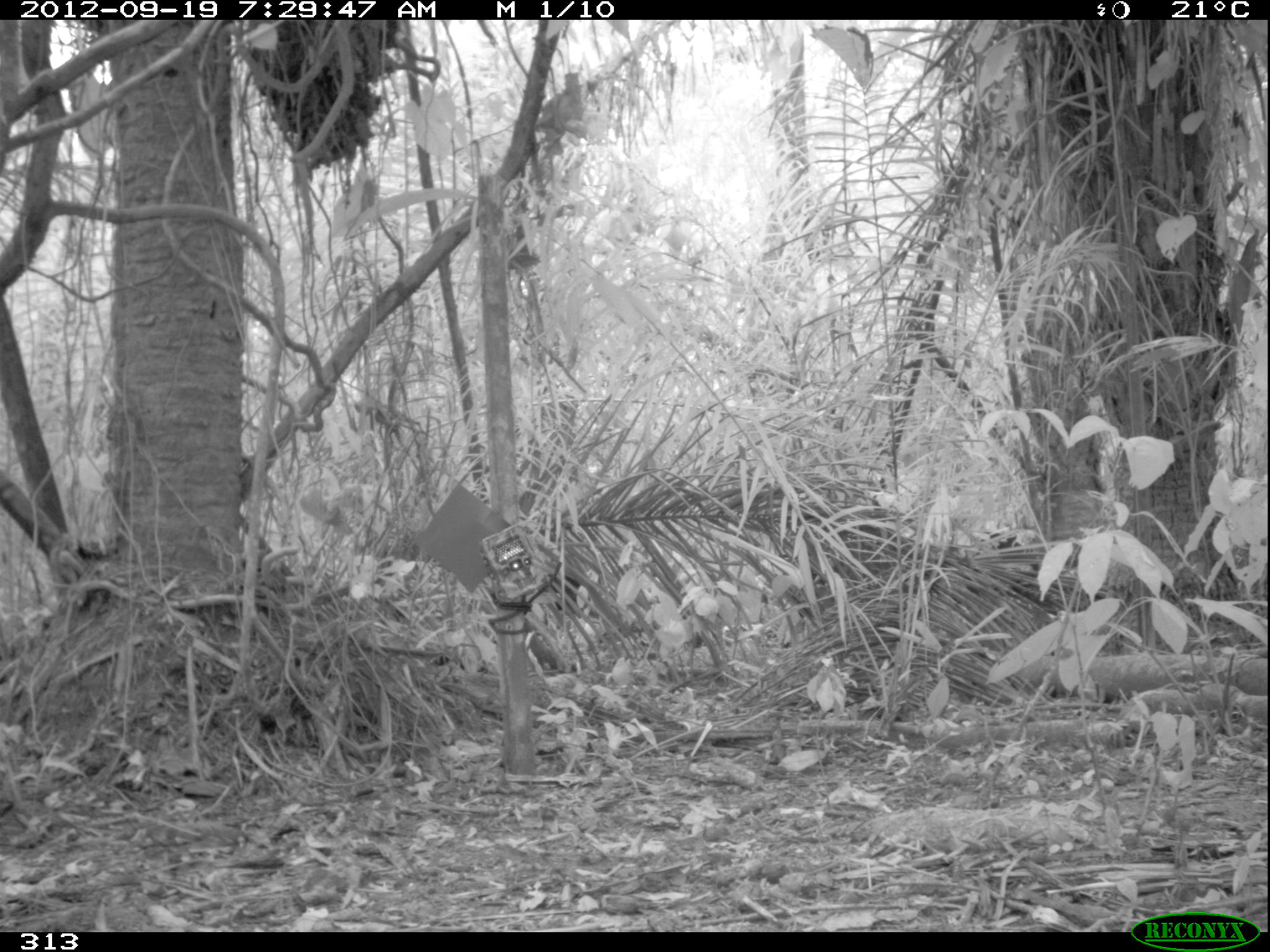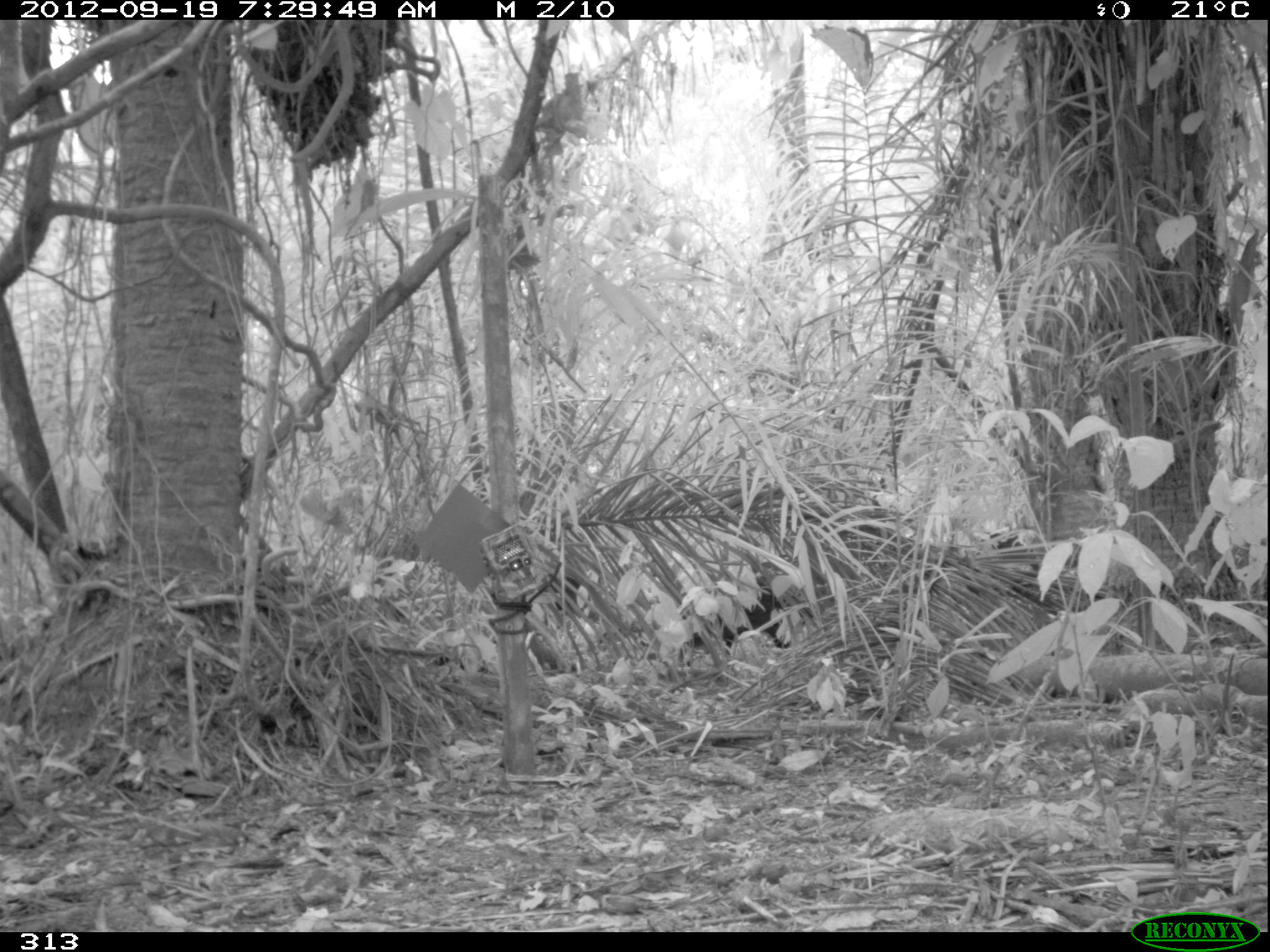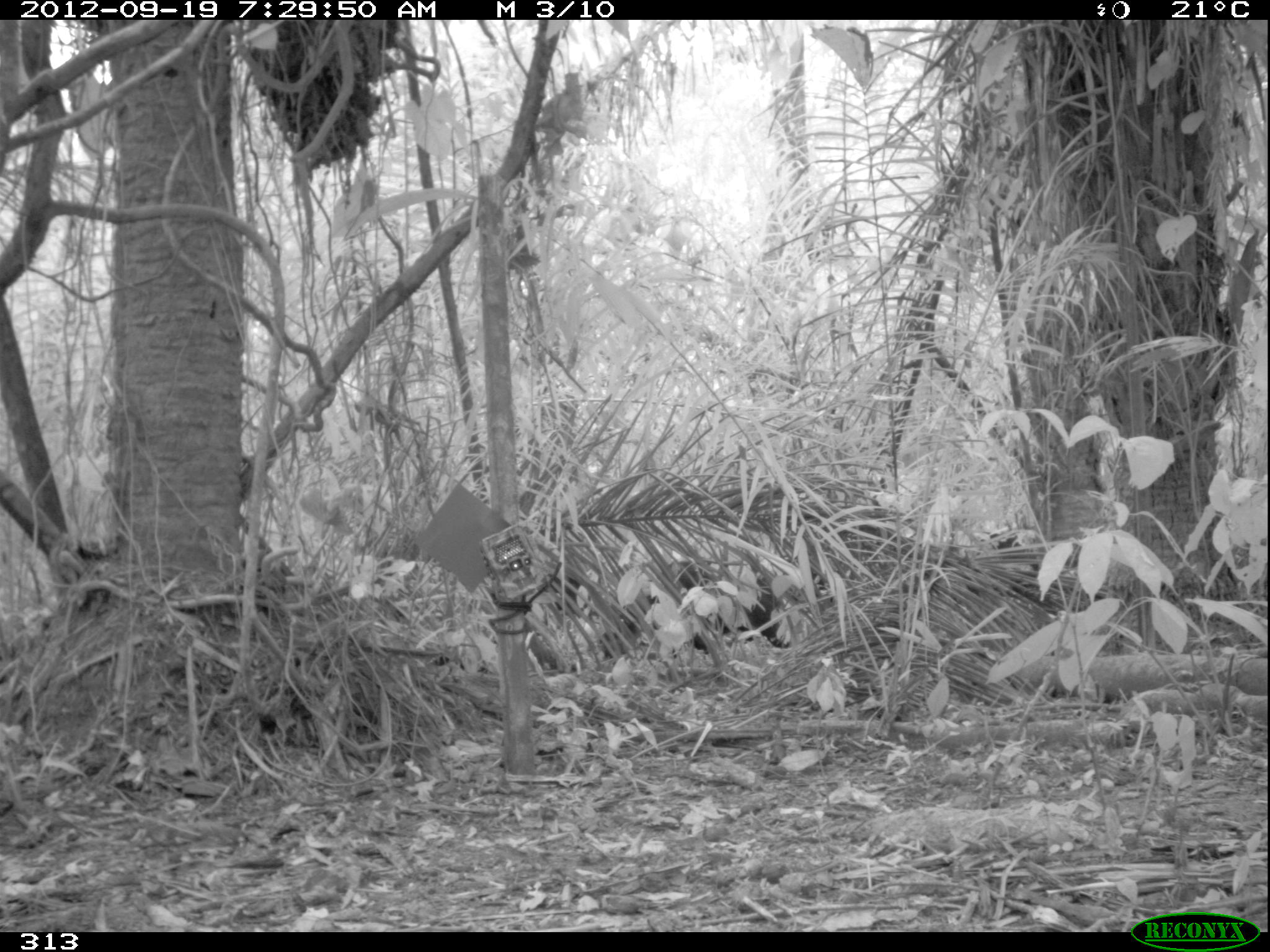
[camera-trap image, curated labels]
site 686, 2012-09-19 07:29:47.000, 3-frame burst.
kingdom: Animalia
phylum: Chordata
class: Mammalia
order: Artiodactyla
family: Tayassuidae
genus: Tayassu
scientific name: Tayassu pecari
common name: white-lipped peccary